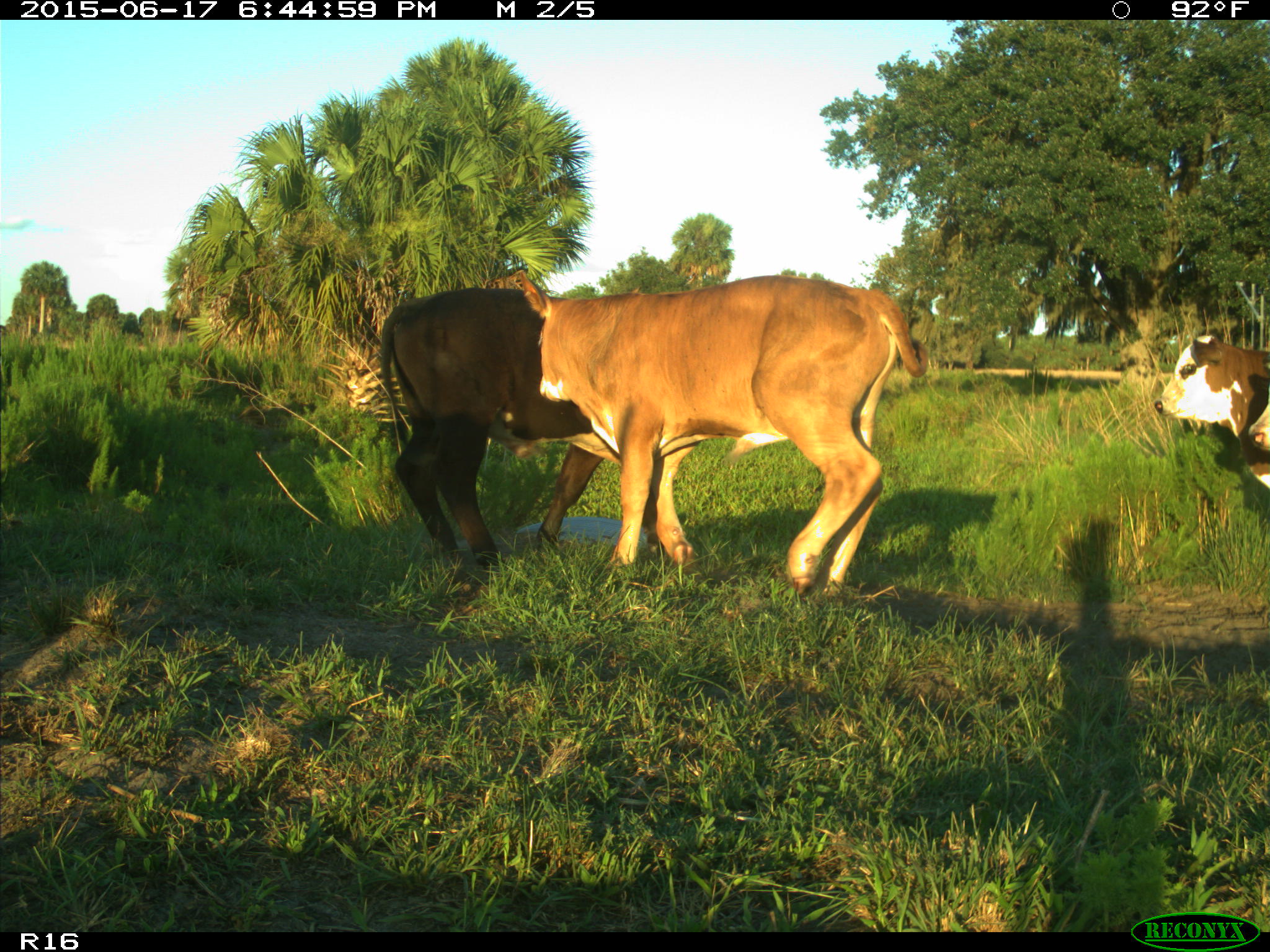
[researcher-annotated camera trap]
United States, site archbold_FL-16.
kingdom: Animalia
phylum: Chordata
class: Mammalia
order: Artiodactyla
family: Bovidae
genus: Bos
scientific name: Bos taurus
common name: domestic cow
Bos taurus (domestic cow).